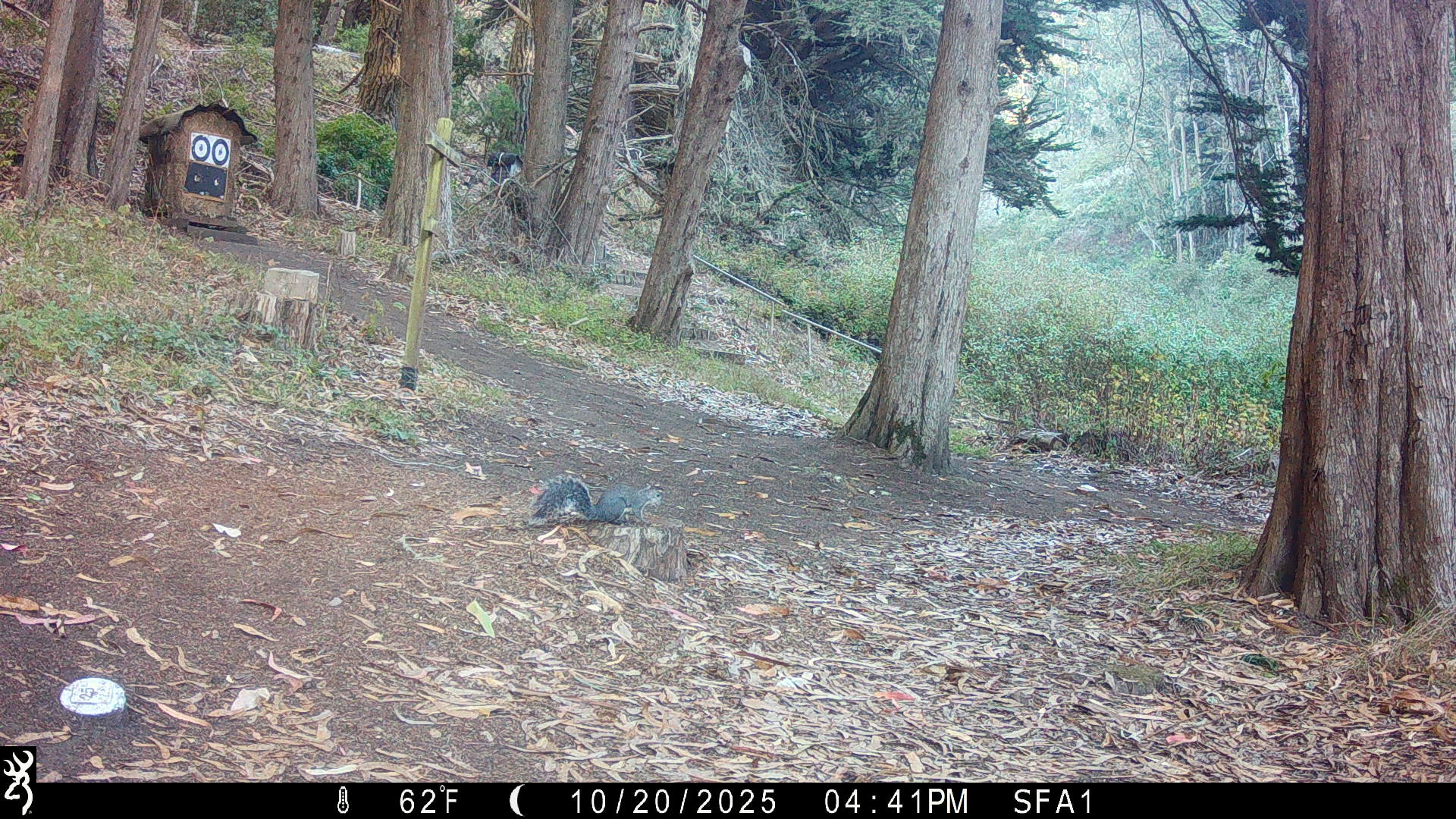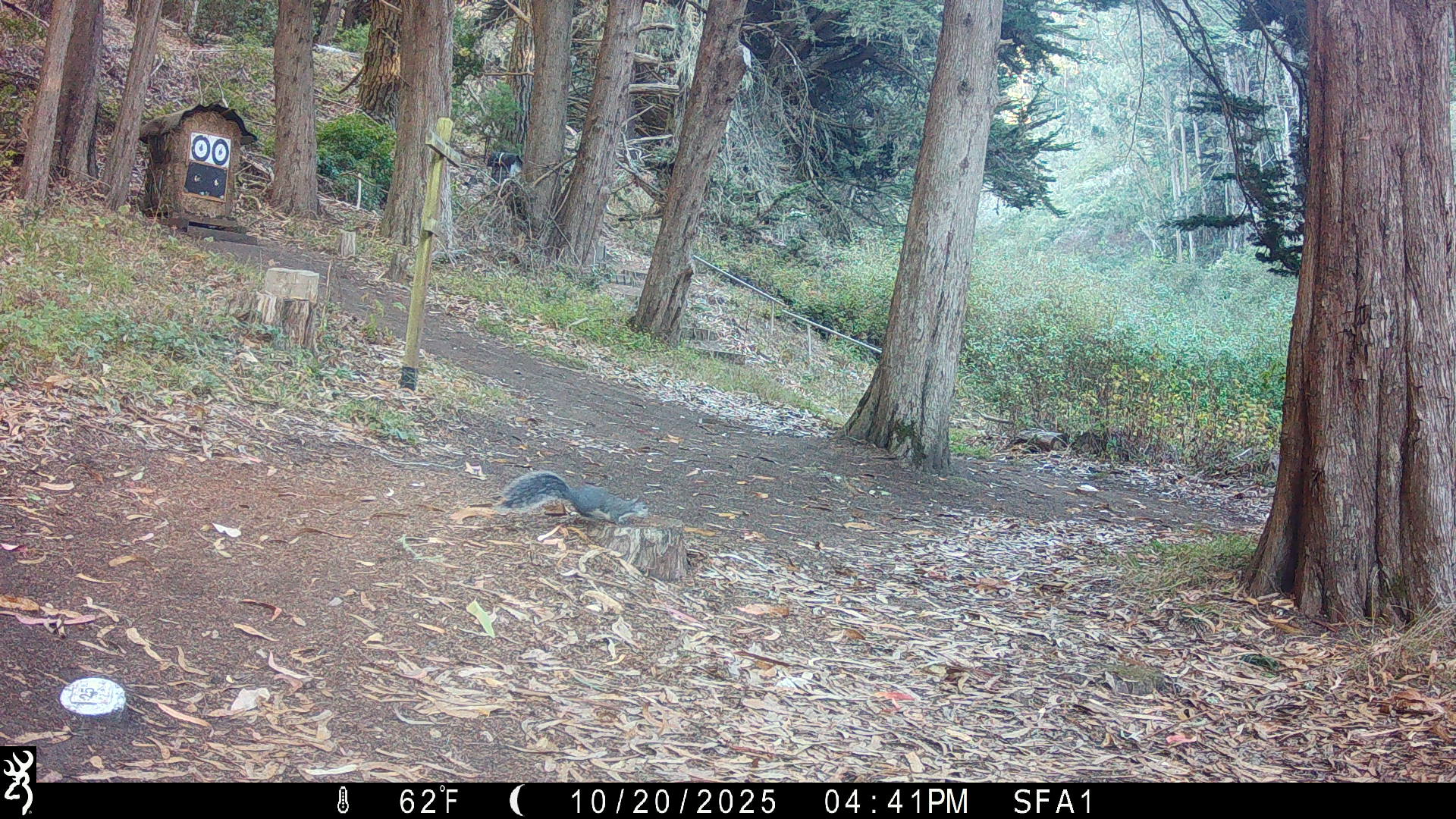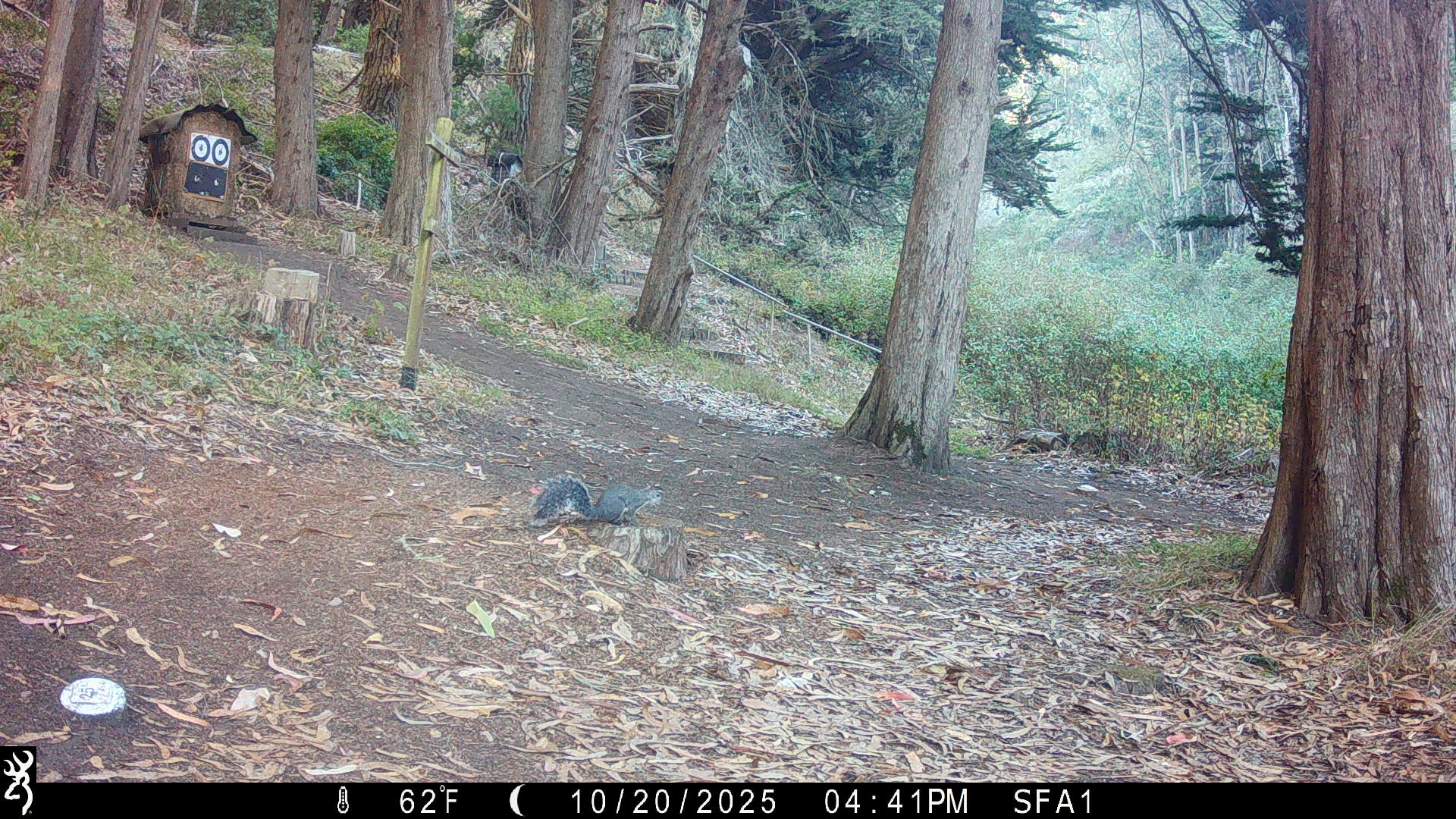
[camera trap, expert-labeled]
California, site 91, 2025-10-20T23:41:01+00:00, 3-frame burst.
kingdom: Animalia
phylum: Chordata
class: Mammalia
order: Rodentia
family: Sciuridae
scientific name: Sciuridae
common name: squirrel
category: unknown squirrel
Unknown squirrel (squirrel) (Sciuridae).